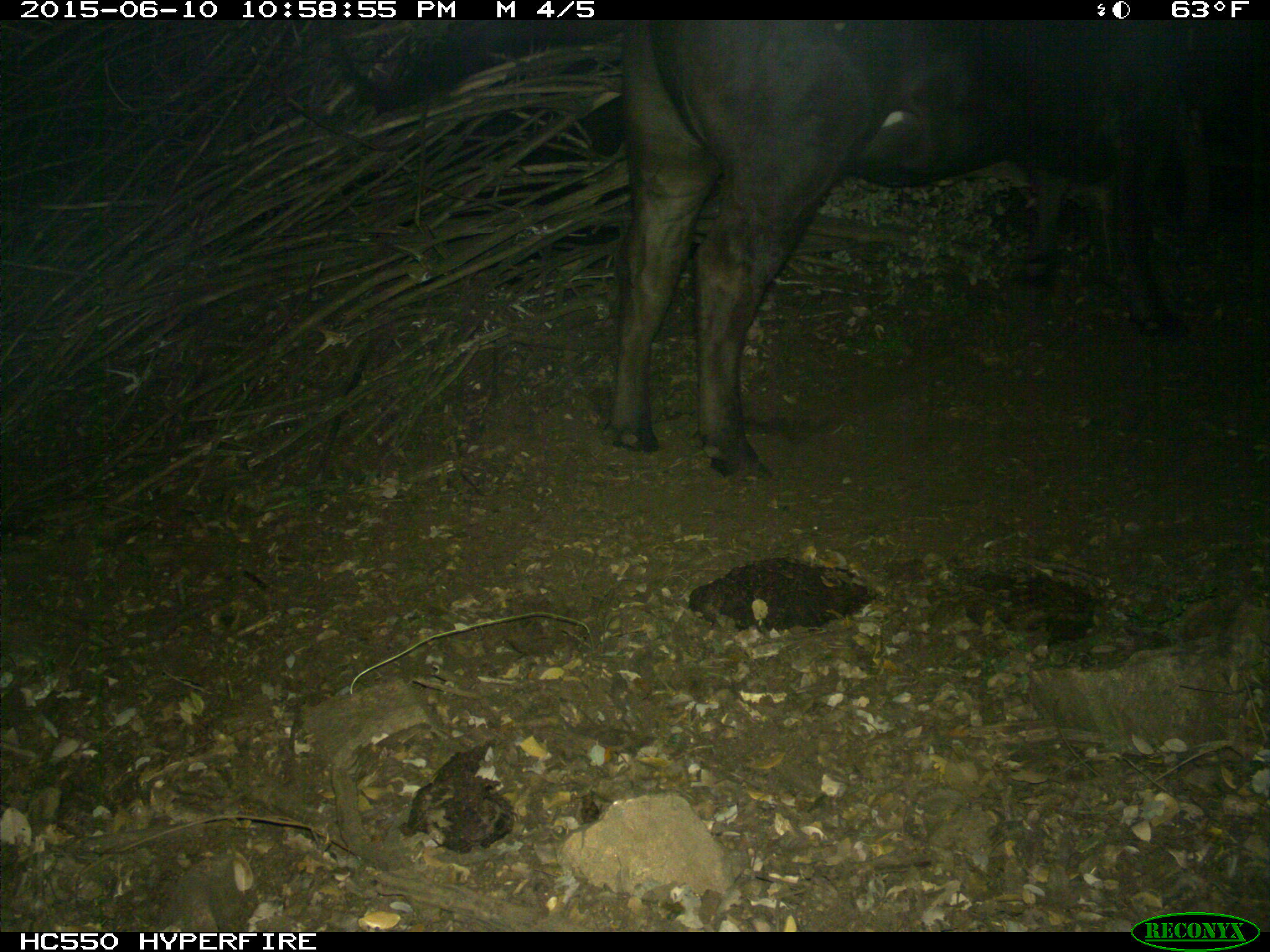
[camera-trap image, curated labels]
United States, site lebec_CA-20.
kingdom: Animalia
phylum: Chordata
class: Mammalia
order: Artiodactyla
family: Bovidae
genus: Bos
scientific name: Bos taurus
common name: domestic cow